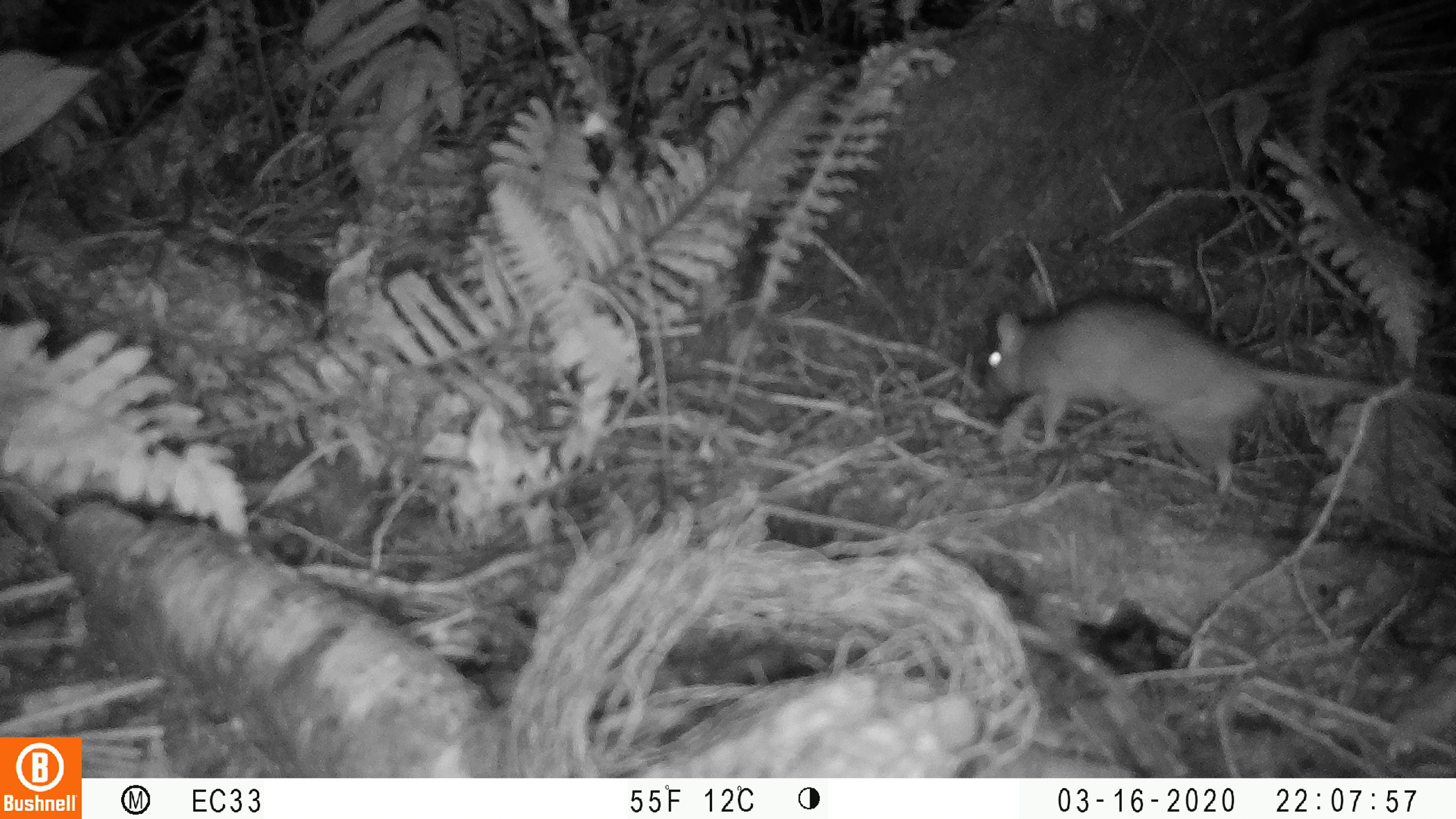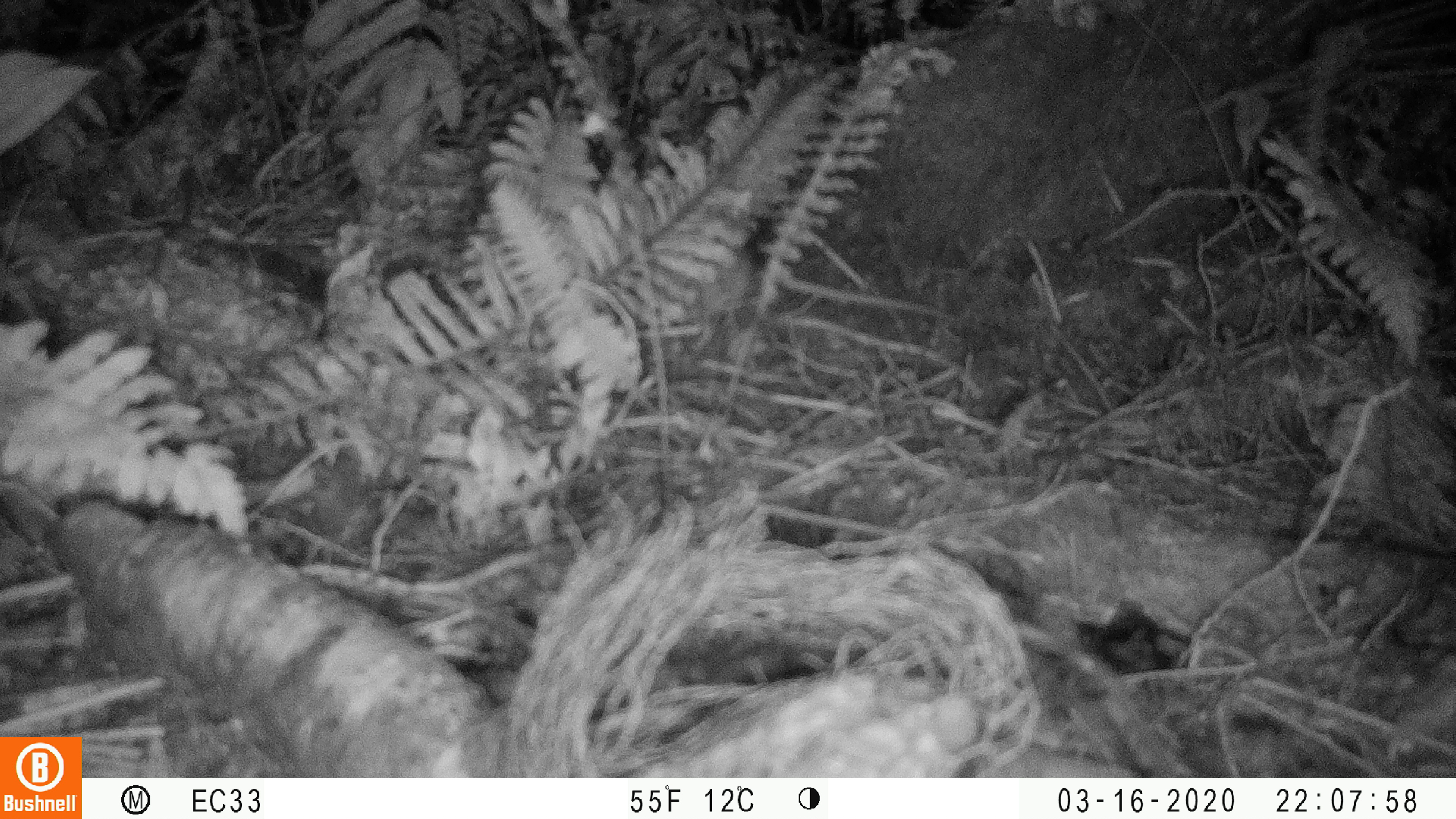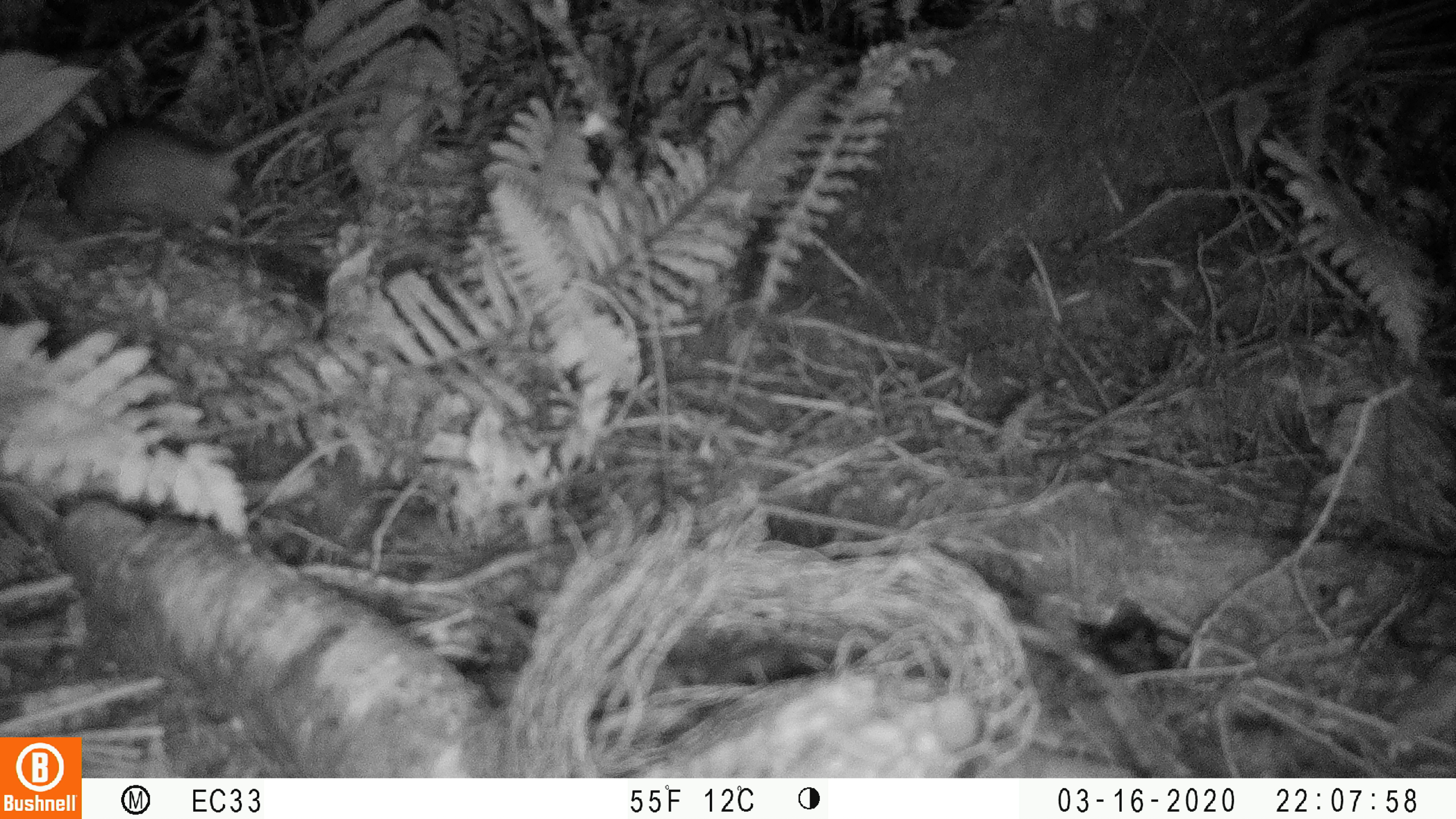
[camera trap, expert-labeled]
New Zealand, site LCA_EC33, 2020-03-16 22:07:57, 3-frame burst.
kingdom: Animalia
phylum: Chordata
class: Mammalia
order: Rodentia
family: Muridae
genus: Rattus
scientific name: Rattus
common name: rat